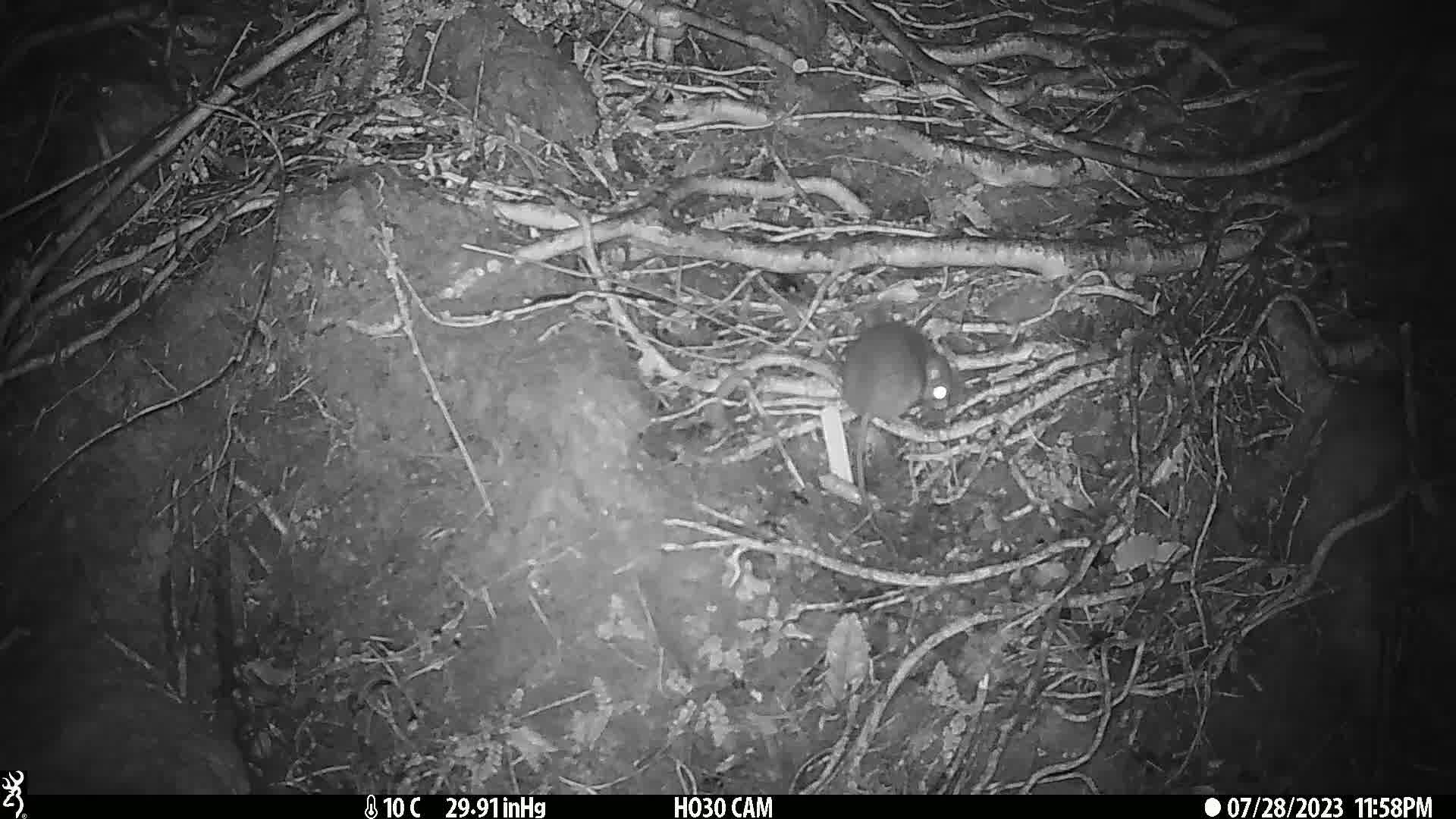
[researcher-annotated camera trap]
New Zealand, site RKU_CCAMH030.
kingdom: Animalia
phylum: Chordata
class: Mammalia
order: Rodentia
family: Muridae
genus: Rattus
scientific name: Rattus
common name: rat